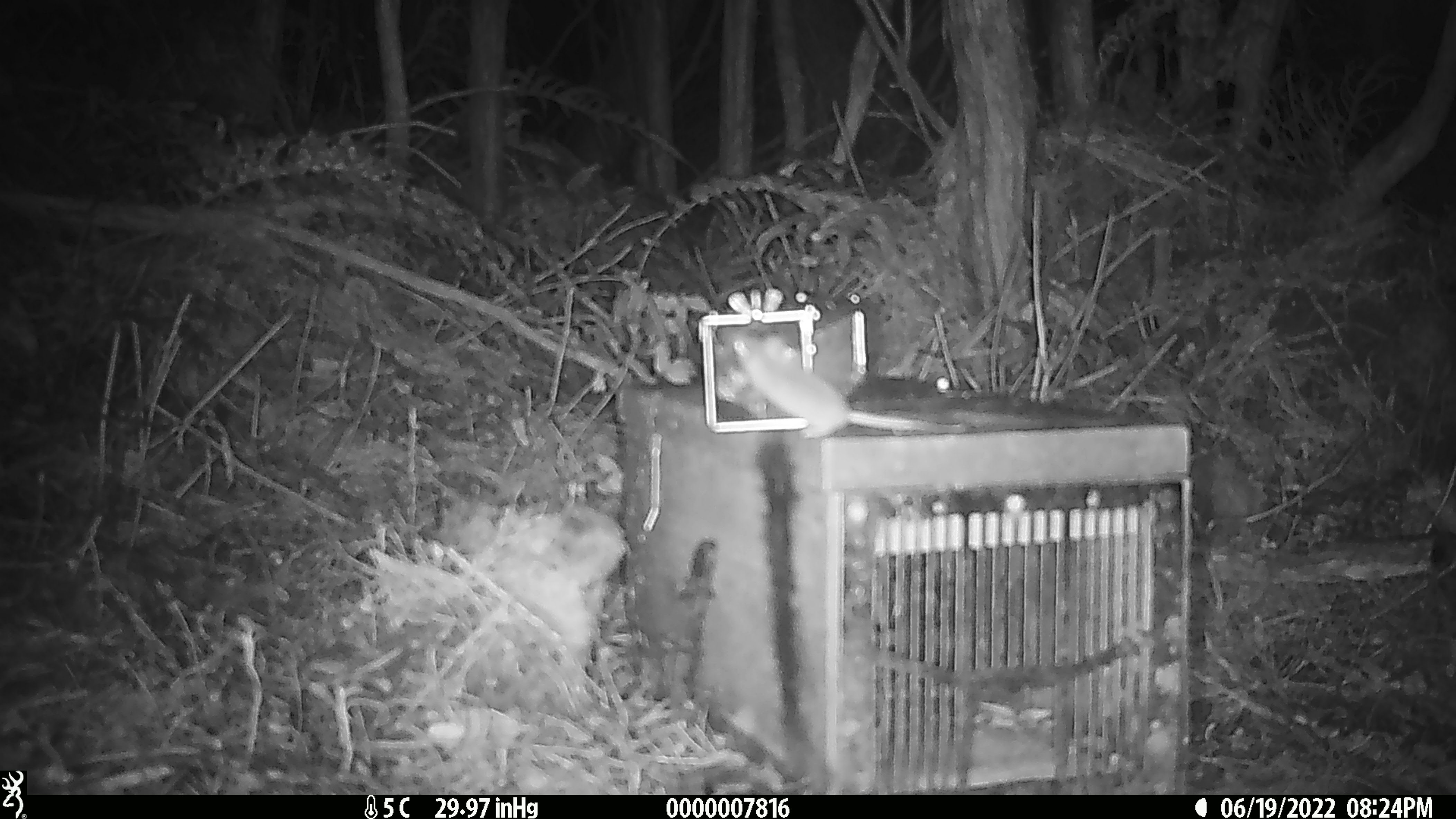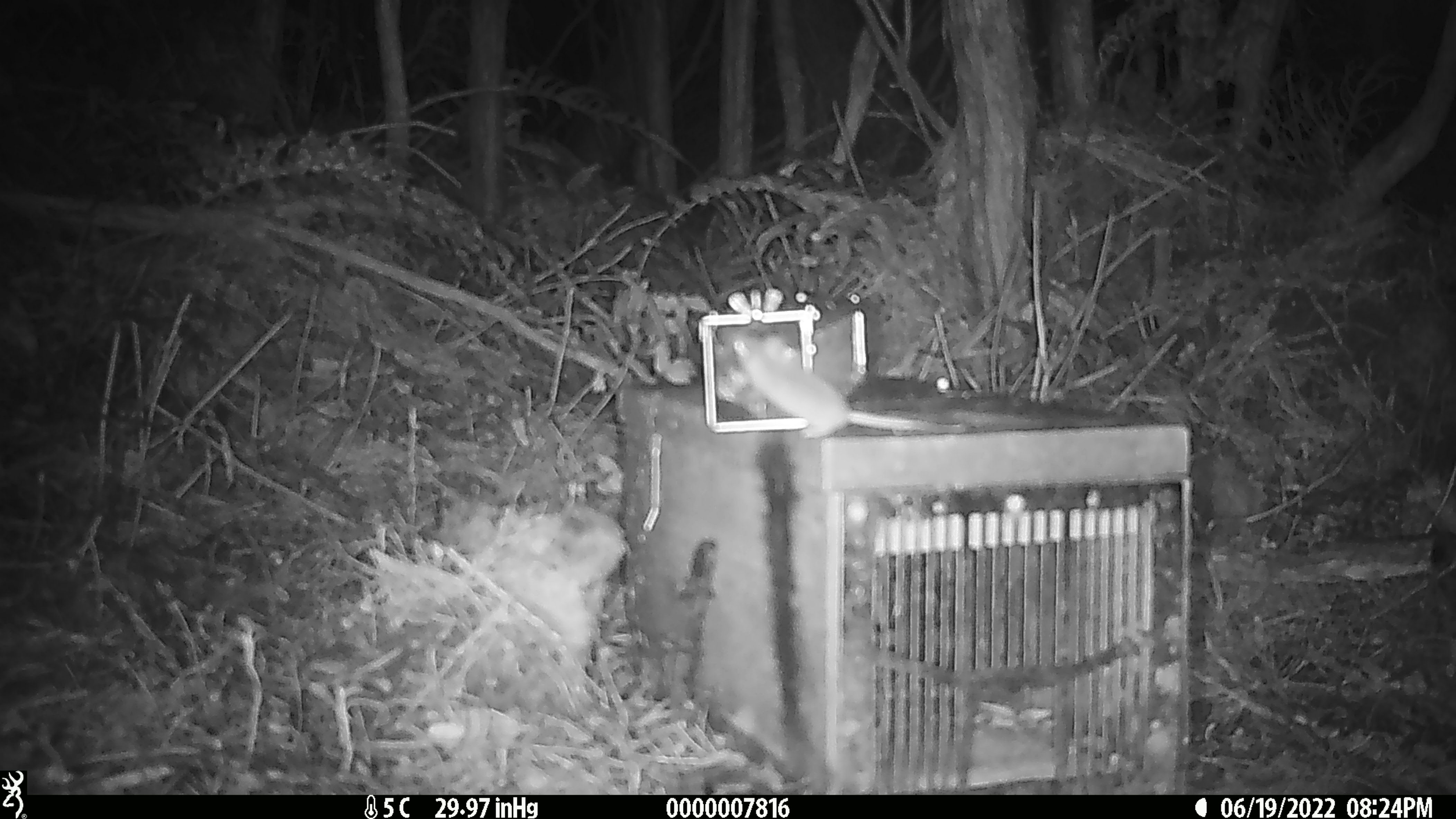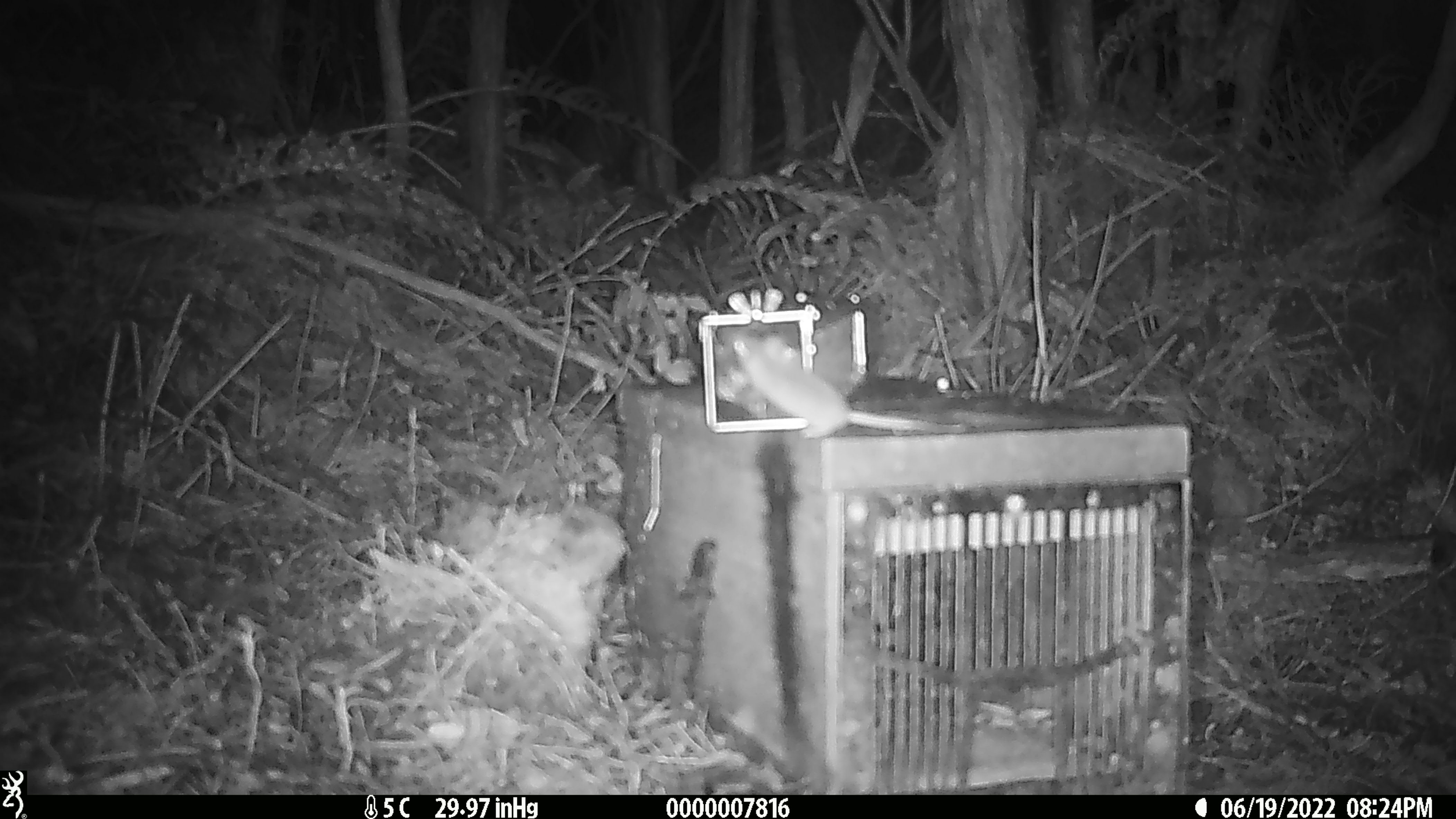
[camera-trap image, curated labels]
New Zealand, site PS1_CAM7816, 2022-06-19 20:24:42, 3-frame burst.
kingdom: Animalia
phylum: Chordata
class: Mammalia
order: Rodentia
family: Muridae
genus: Mus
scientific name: Mus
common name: mouse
Mouse (Mus).